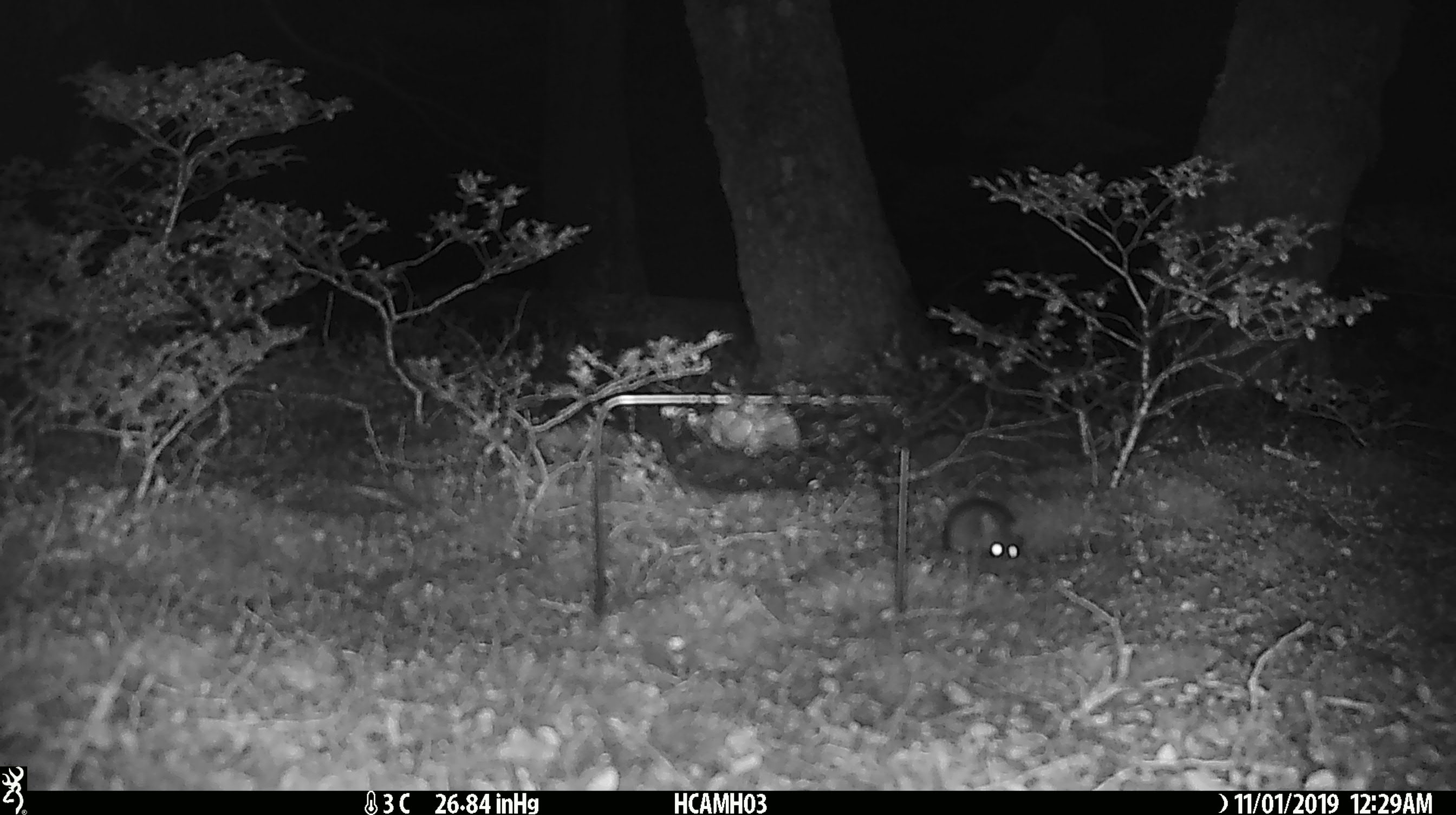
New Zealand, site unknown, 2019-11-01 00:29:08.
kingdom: Animalia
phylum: Chordata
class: Mammalia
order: Rodentia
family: Muridae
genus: Mus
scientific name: Mus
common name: mouse